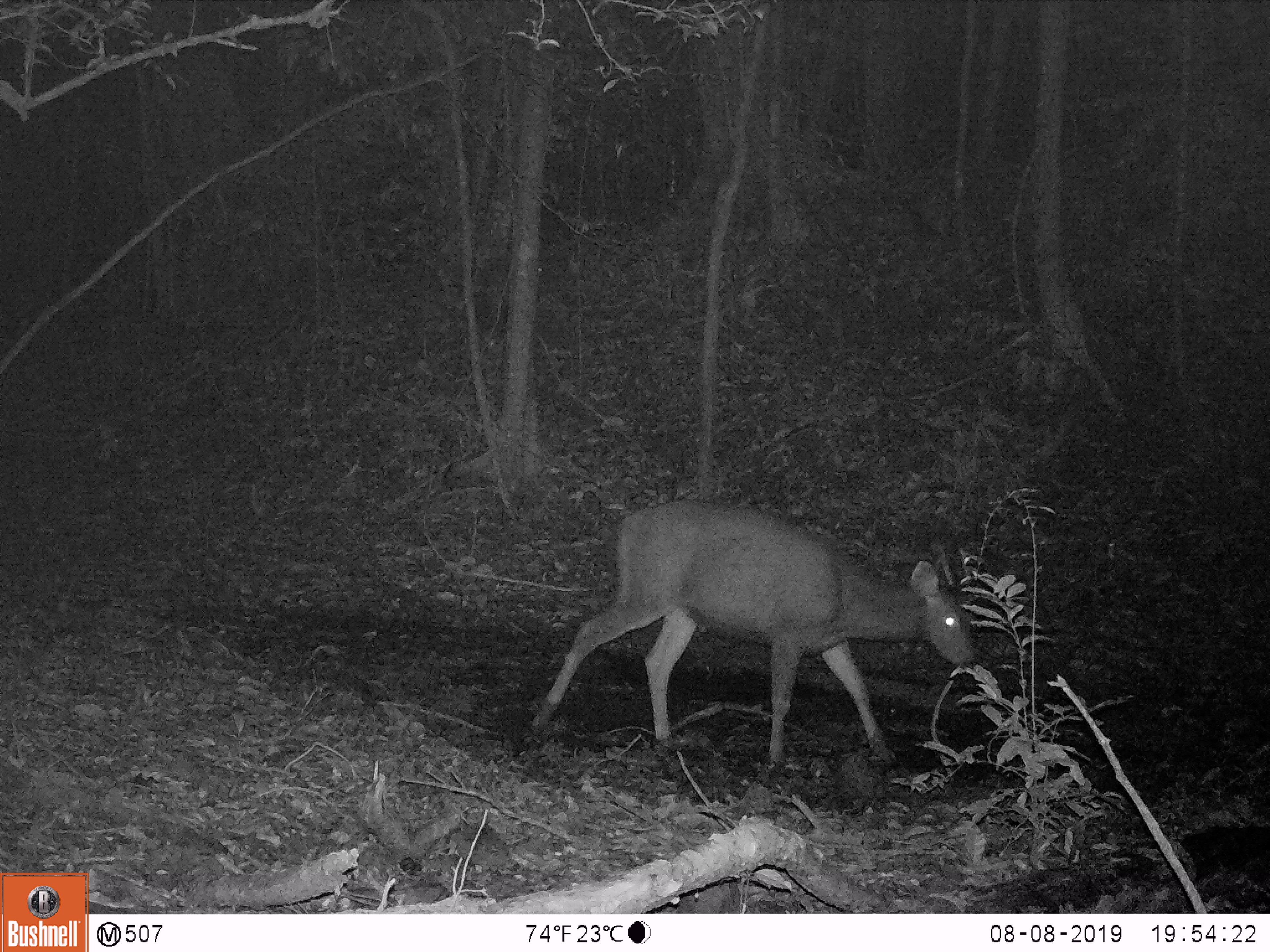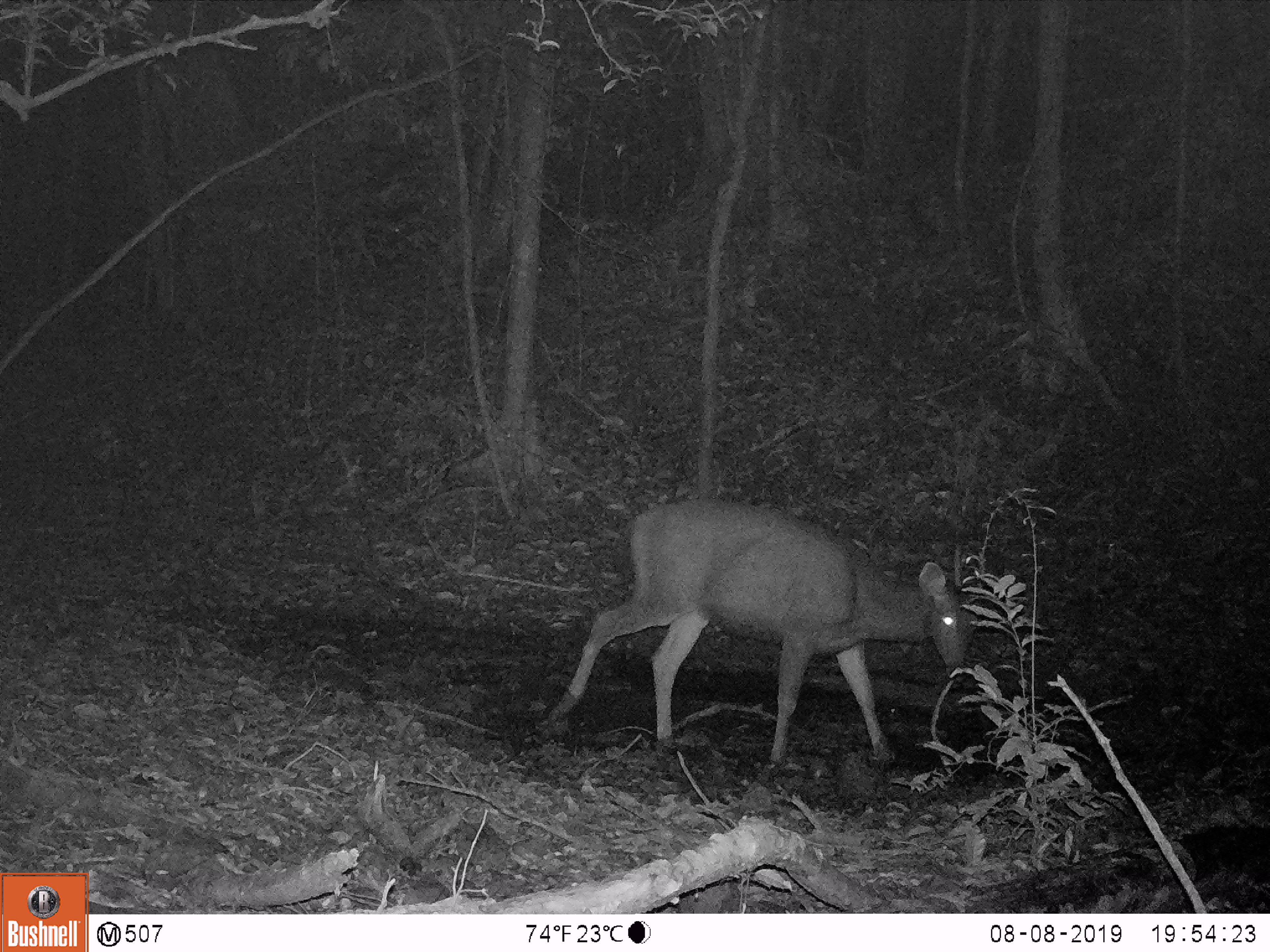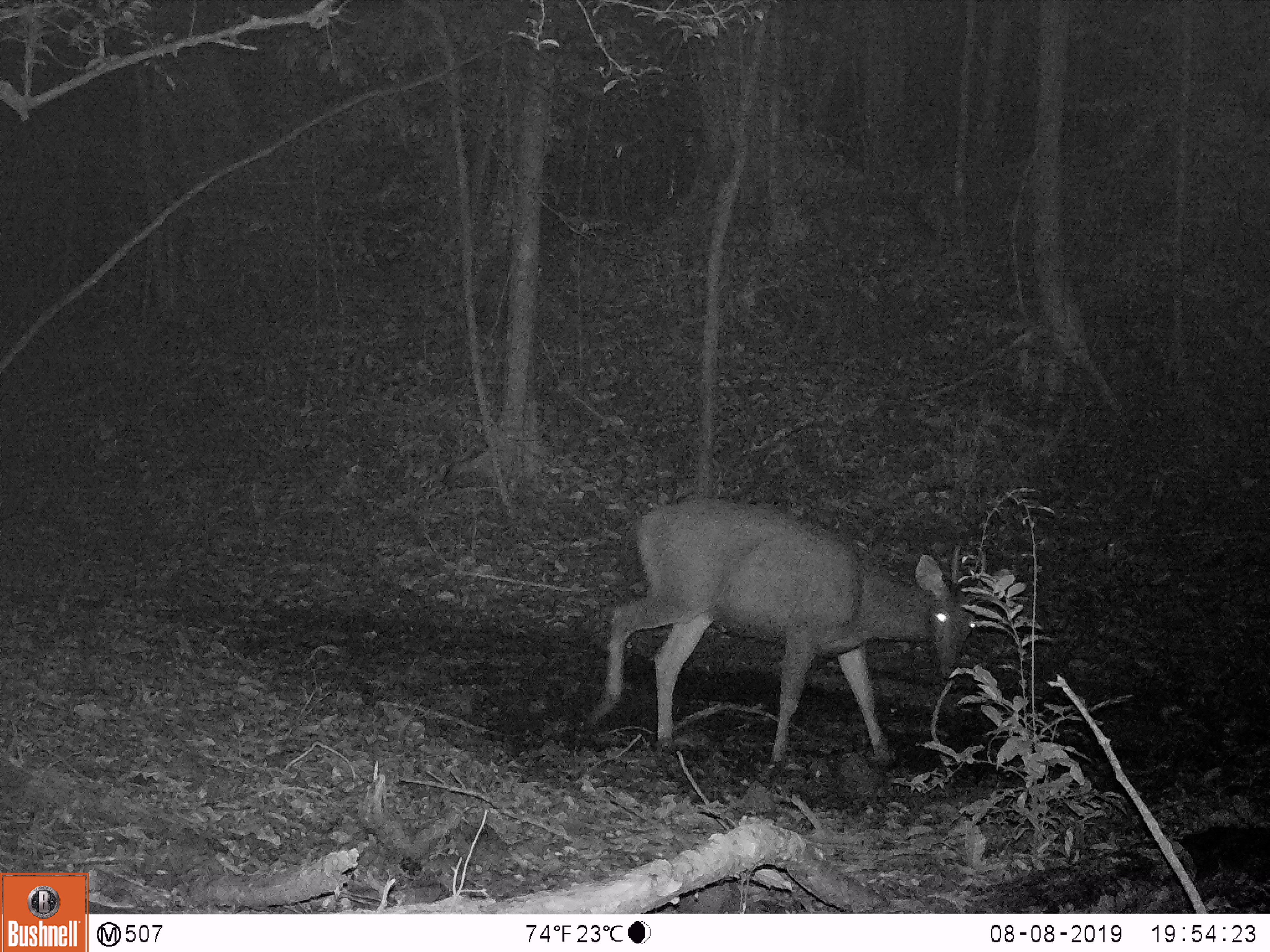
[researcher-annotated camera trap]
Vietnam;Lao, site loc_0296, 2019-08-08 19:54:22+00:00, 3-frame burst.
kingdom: Animalia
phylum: Chordata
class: Mammalia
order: Artiodactyla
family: Cervidae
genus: Rusa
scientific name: Rusa unicolor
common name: sambar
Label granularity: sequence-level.